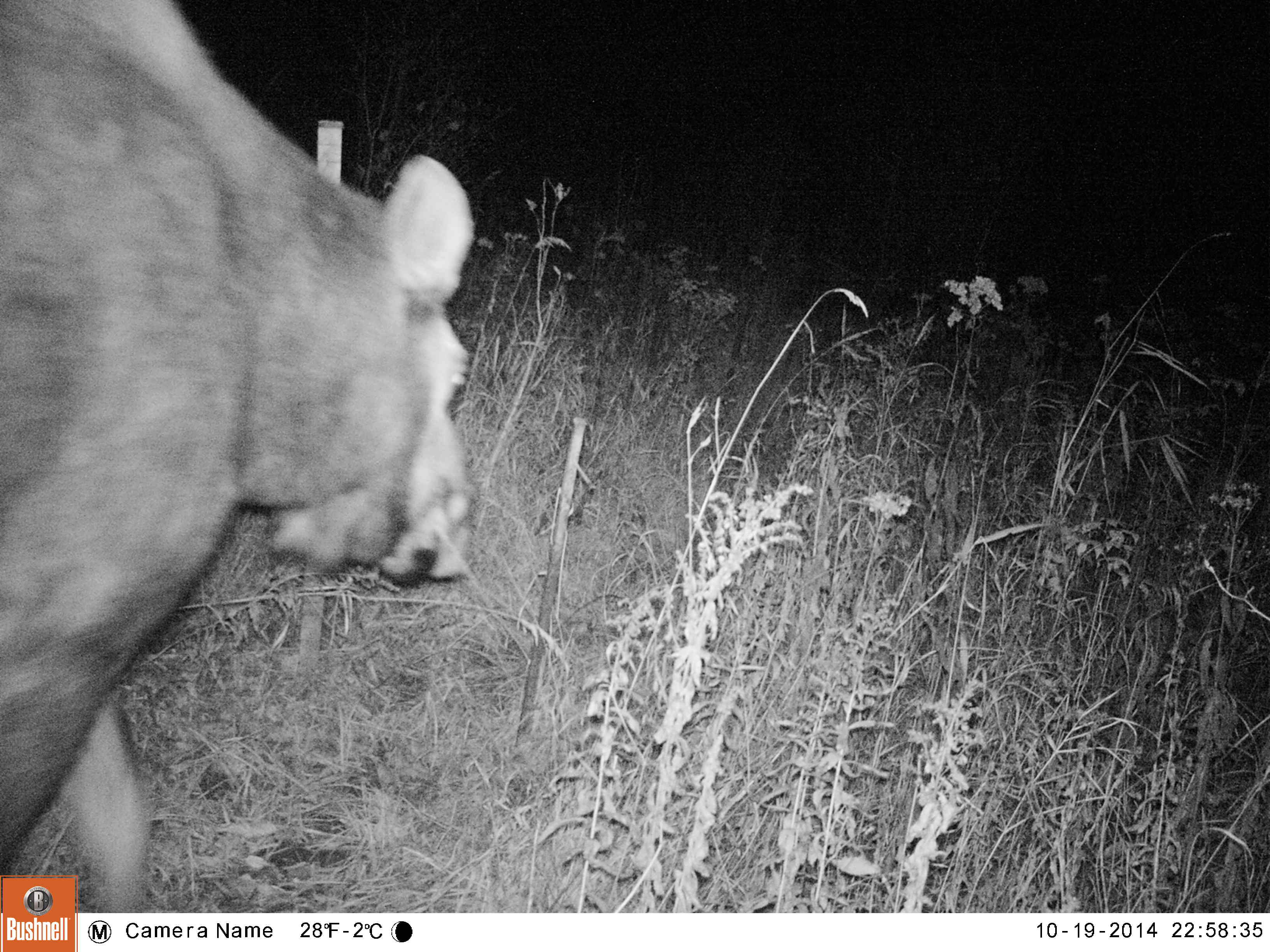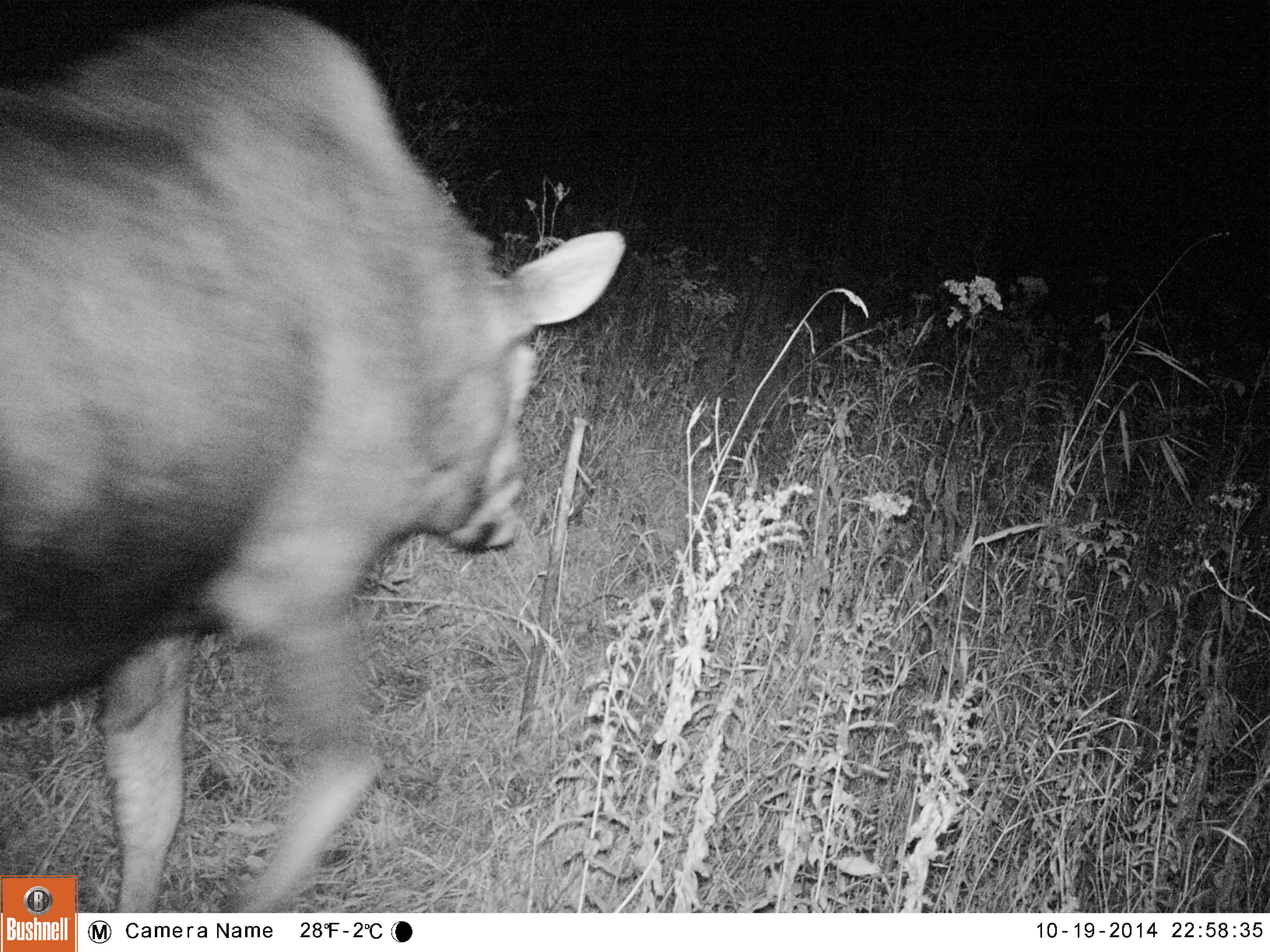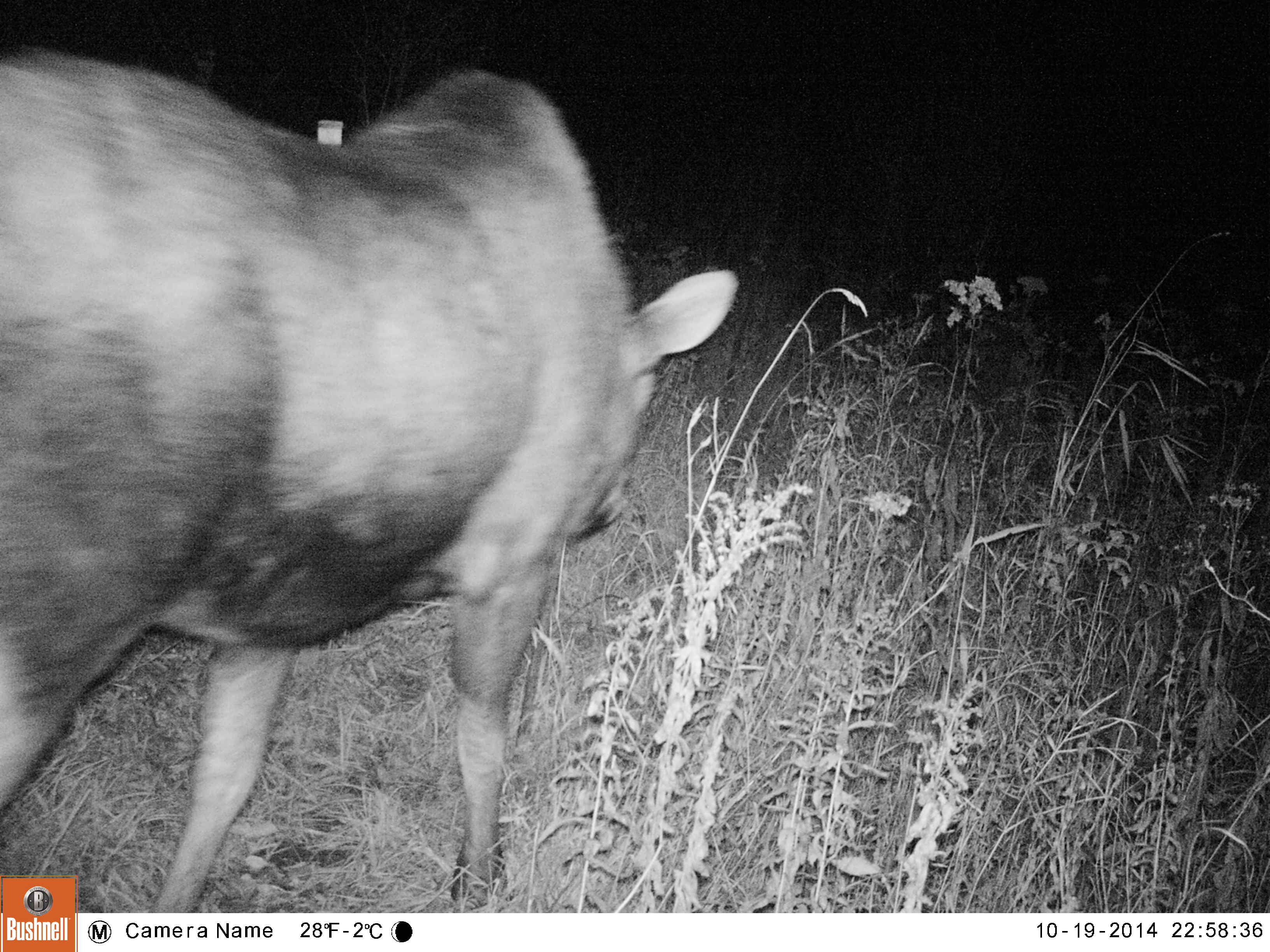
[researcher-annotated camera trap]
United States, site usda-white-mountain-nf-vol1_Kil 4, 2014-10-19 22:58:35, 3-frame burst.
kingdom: Animalia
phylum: Chordata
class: Mammalia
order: Artiodactyla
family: Cervidae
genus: Alces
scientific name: Alces alces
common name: moose